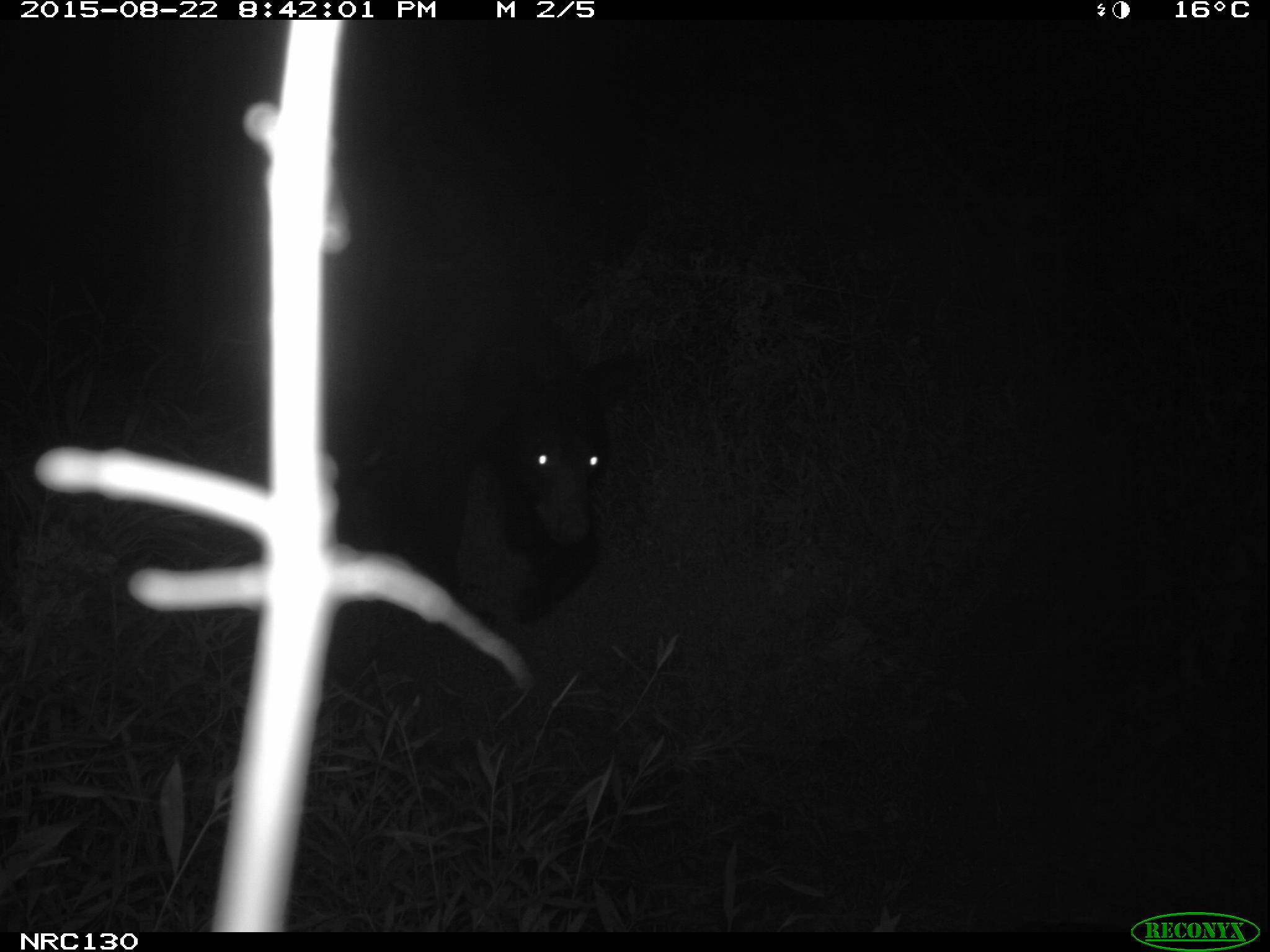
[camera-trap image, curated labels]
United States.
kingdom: Animalia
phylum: Chordata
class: Mammalia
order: Carnivora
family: Ursidae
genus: Ursus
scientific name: Ursus americanus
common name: american black bear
American Black Bear (Ursus americanus).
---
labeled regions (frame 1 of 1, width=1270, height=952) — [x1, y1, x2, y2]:
American Black Bear: [345, 316, 632, 618]